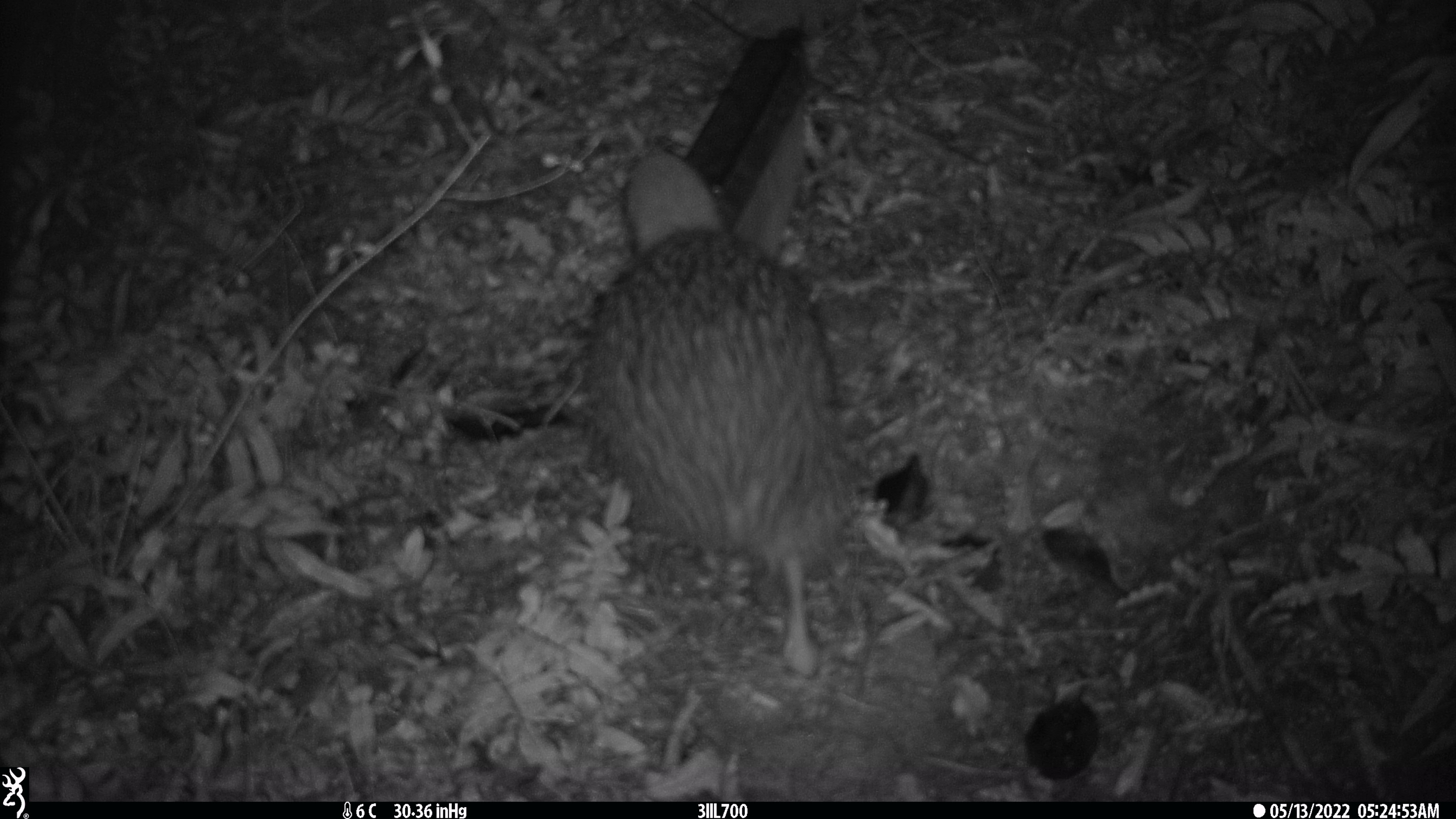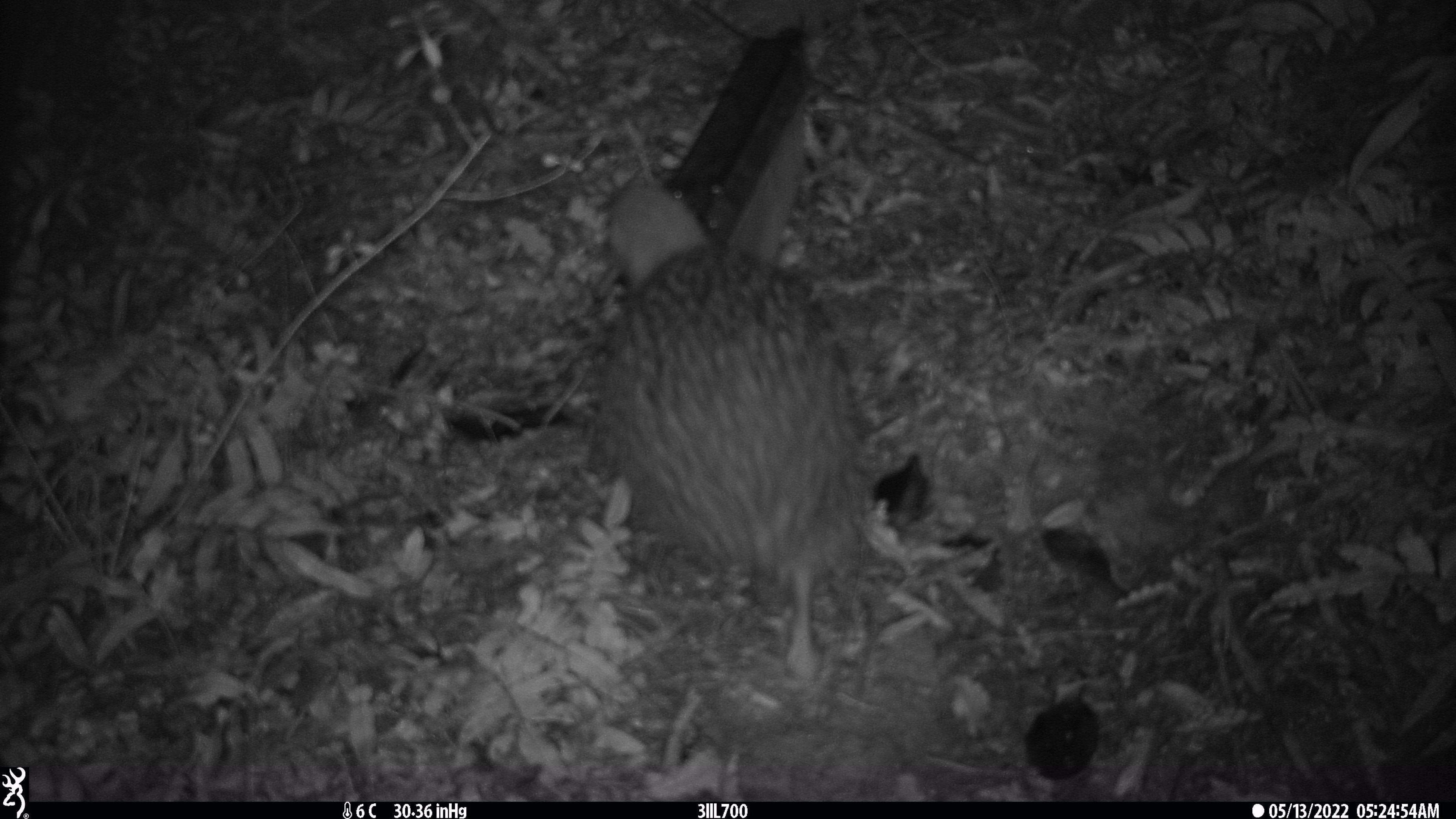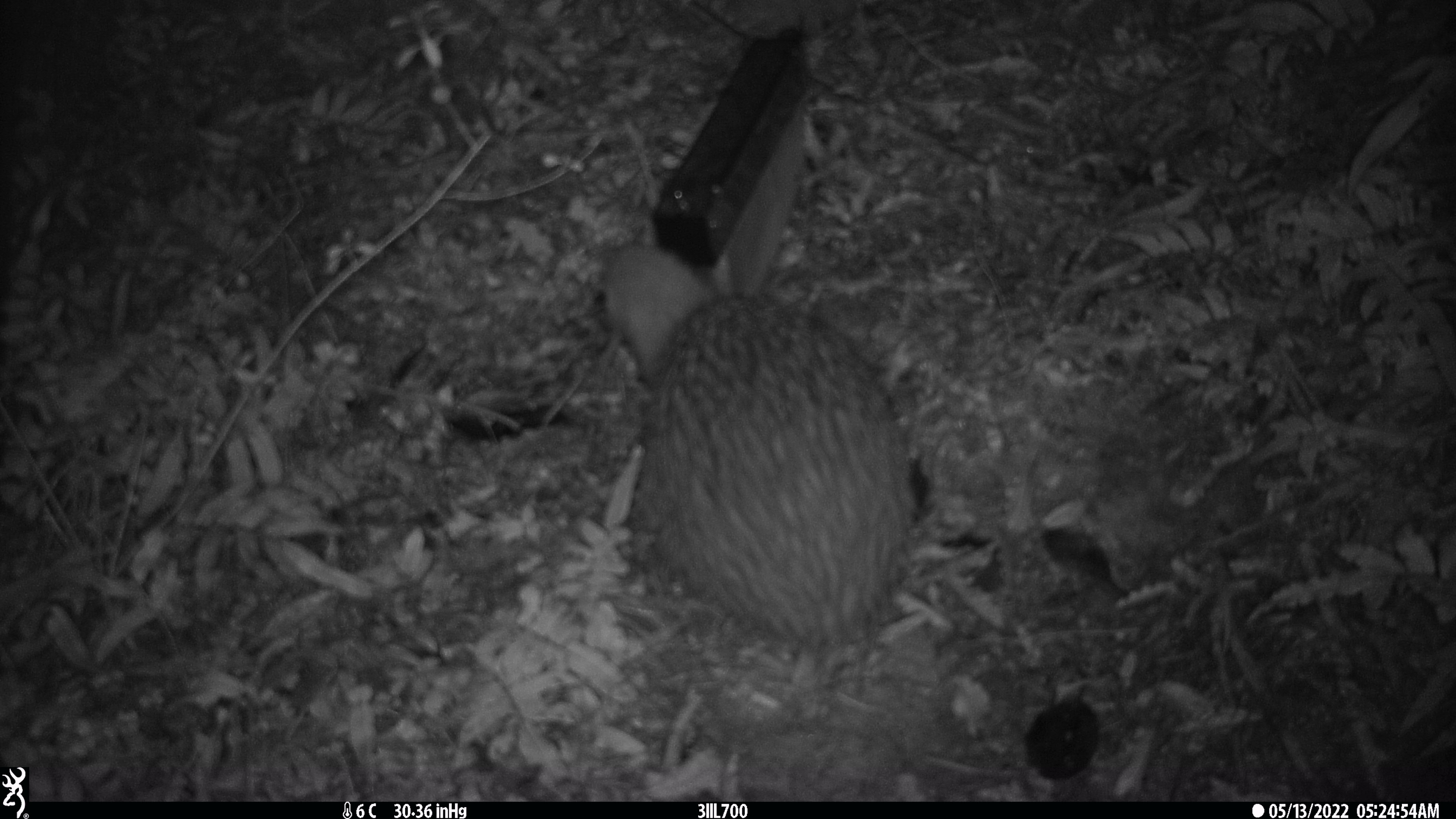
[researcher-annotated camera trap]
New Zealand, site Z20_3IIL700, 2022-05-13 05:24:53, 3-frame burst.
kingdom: Animalia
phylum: Chordata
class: Aves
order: Apterygiformes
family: Apterygidae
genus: Apteryx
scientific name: Apteryx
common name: kiwi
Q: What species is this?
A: Kiwi (Apteryx).